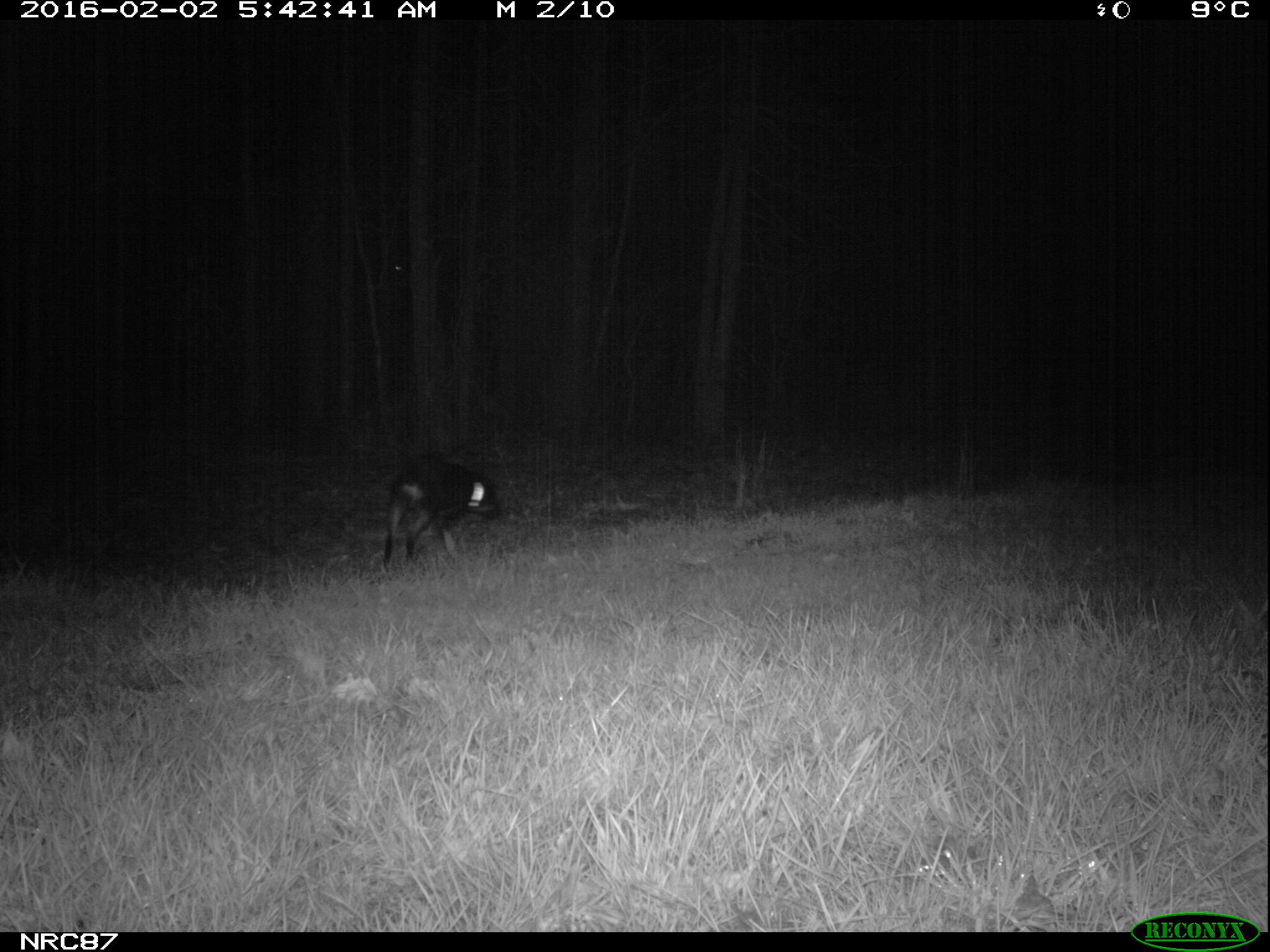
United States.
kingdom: Animalia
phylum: Chordata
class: Mammalia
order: Carnivora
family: Canidae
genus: Canis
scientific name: Canis familiaris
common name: domestic dog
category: Dog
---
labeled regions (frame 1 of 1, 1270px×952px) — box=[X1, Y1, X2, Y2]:
Dog: box=[377, 456, 503, 562]